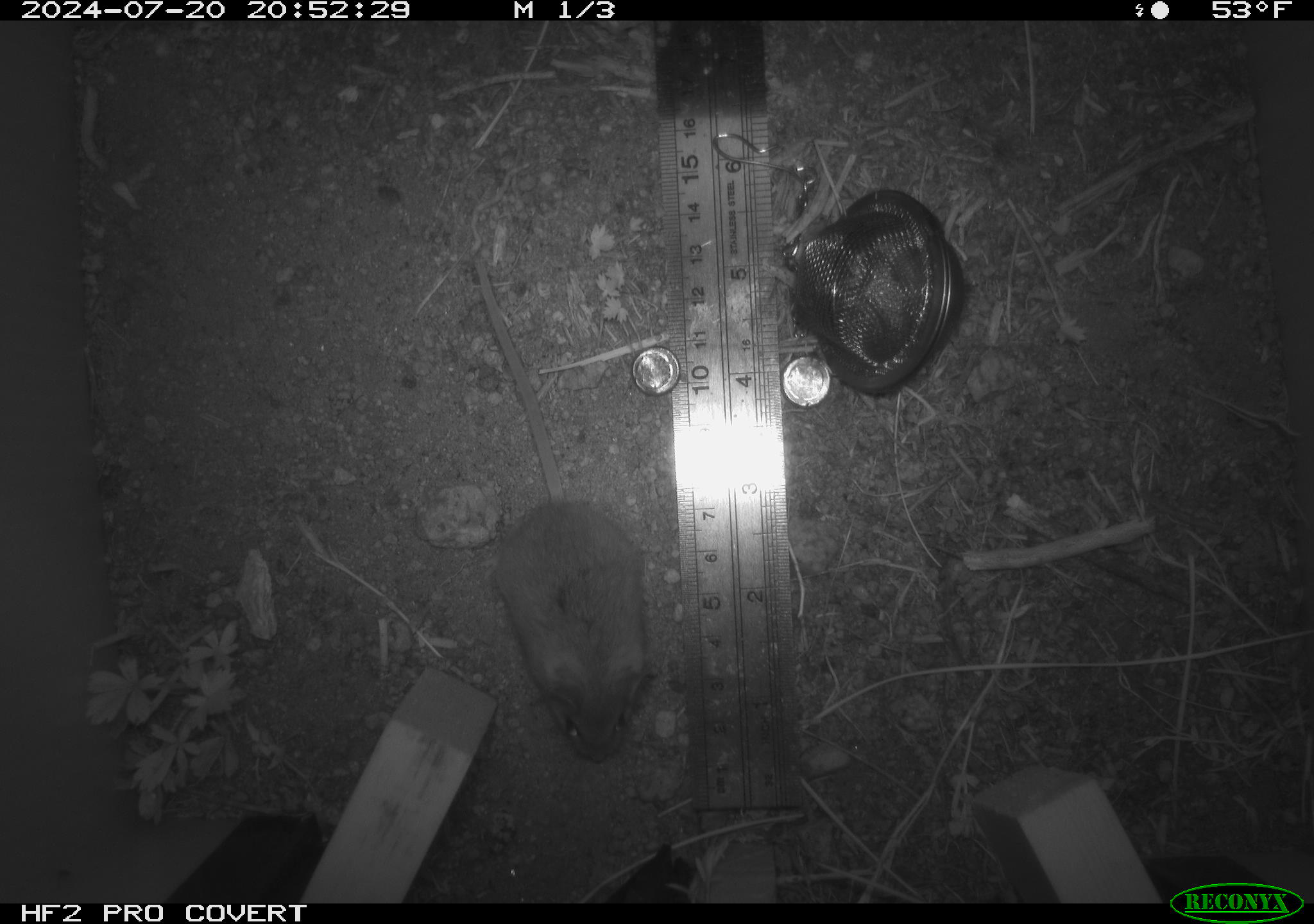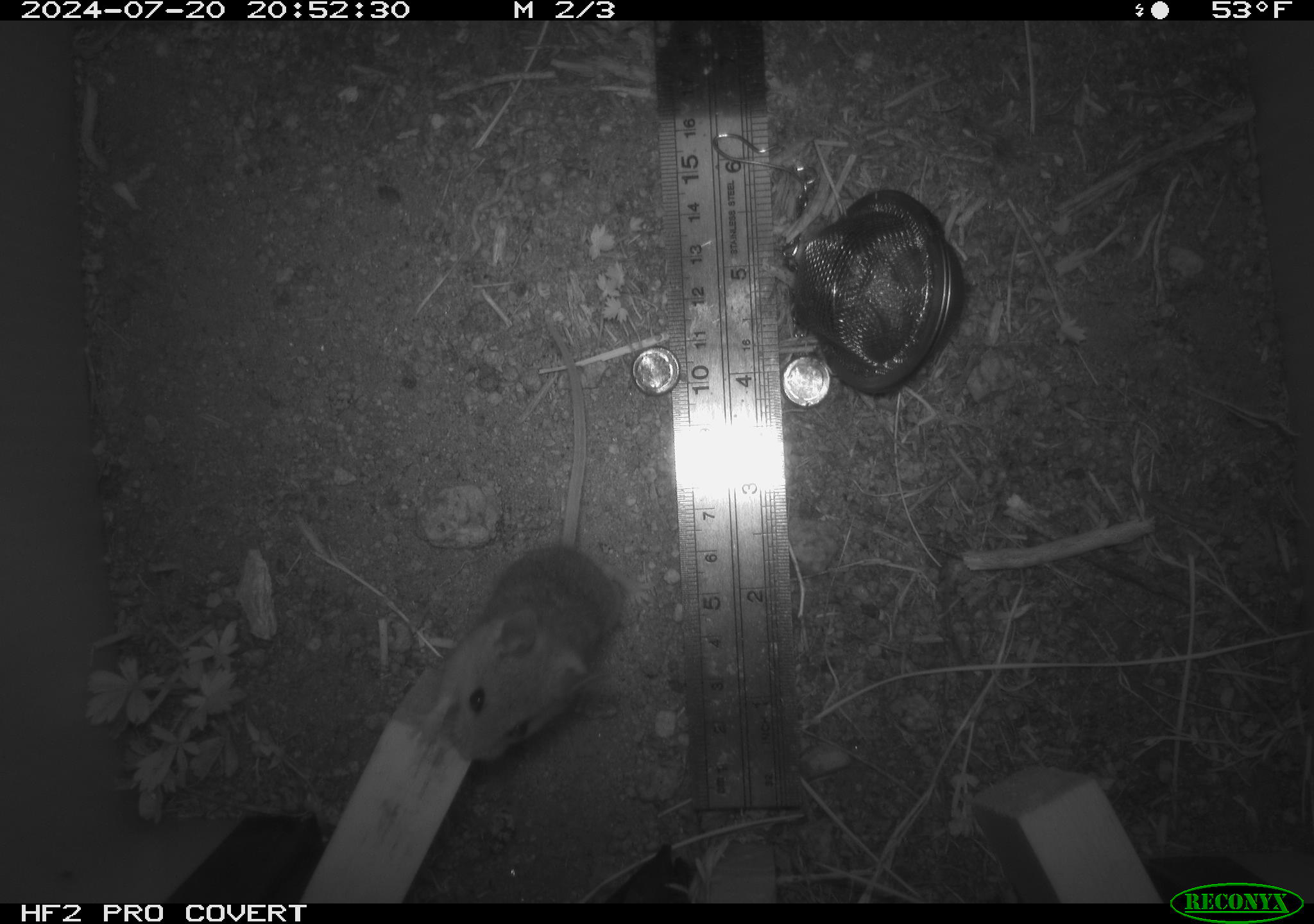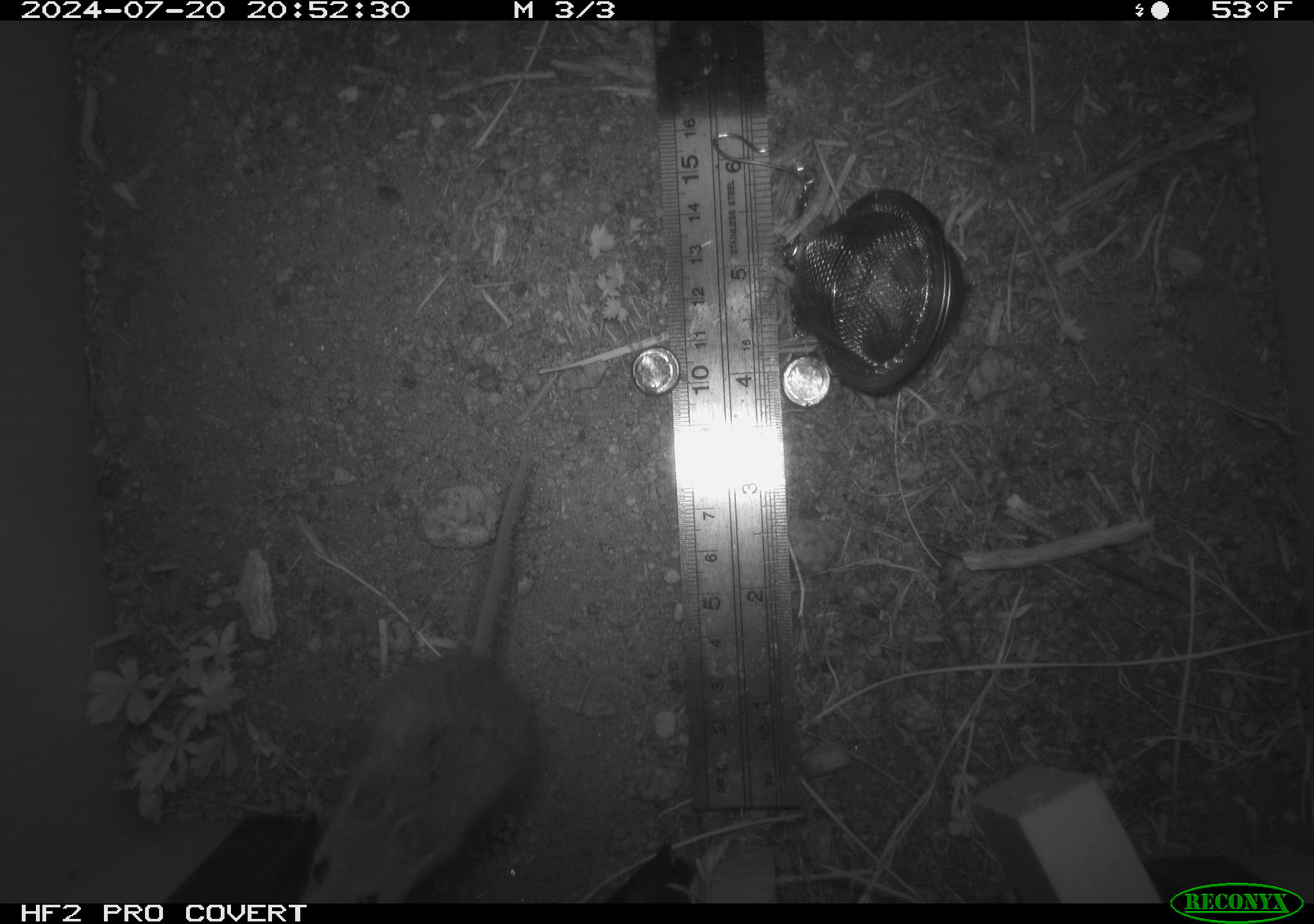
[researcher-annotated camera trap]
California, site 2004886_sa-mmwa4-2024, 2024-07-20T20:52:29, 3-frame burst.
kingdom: Animalia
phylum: Chordata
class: Mammalia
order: Rodentia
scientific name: Rodentia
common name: mouse species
Mouse species (Rodentia).